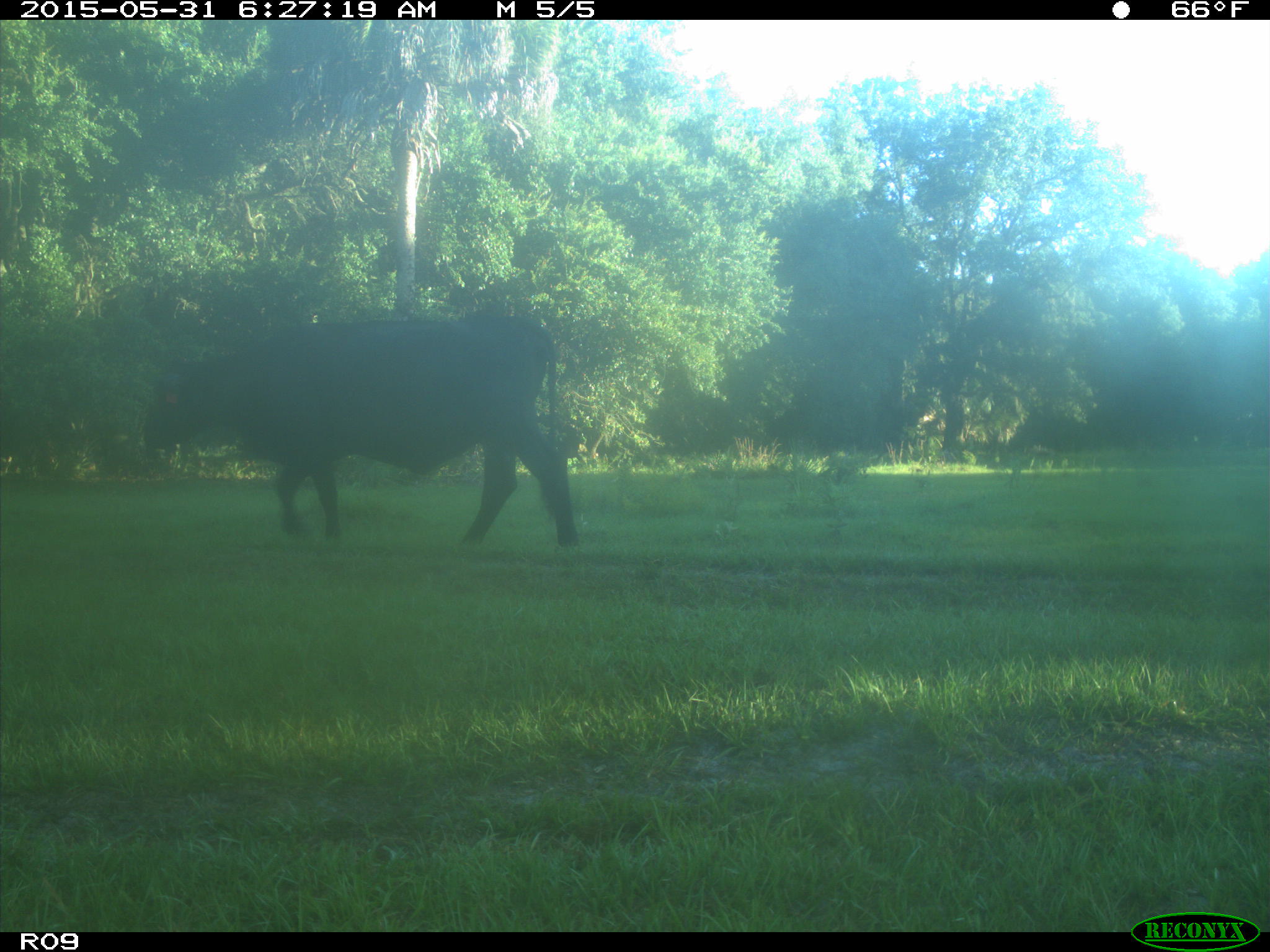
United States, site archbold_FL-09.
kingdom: Animalia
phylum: Chordata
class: Mammalia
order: Artiodactyla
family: Bovidae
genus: Bos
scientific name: Bos taurus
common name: domestic cow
Bos taurus (domestic cow).